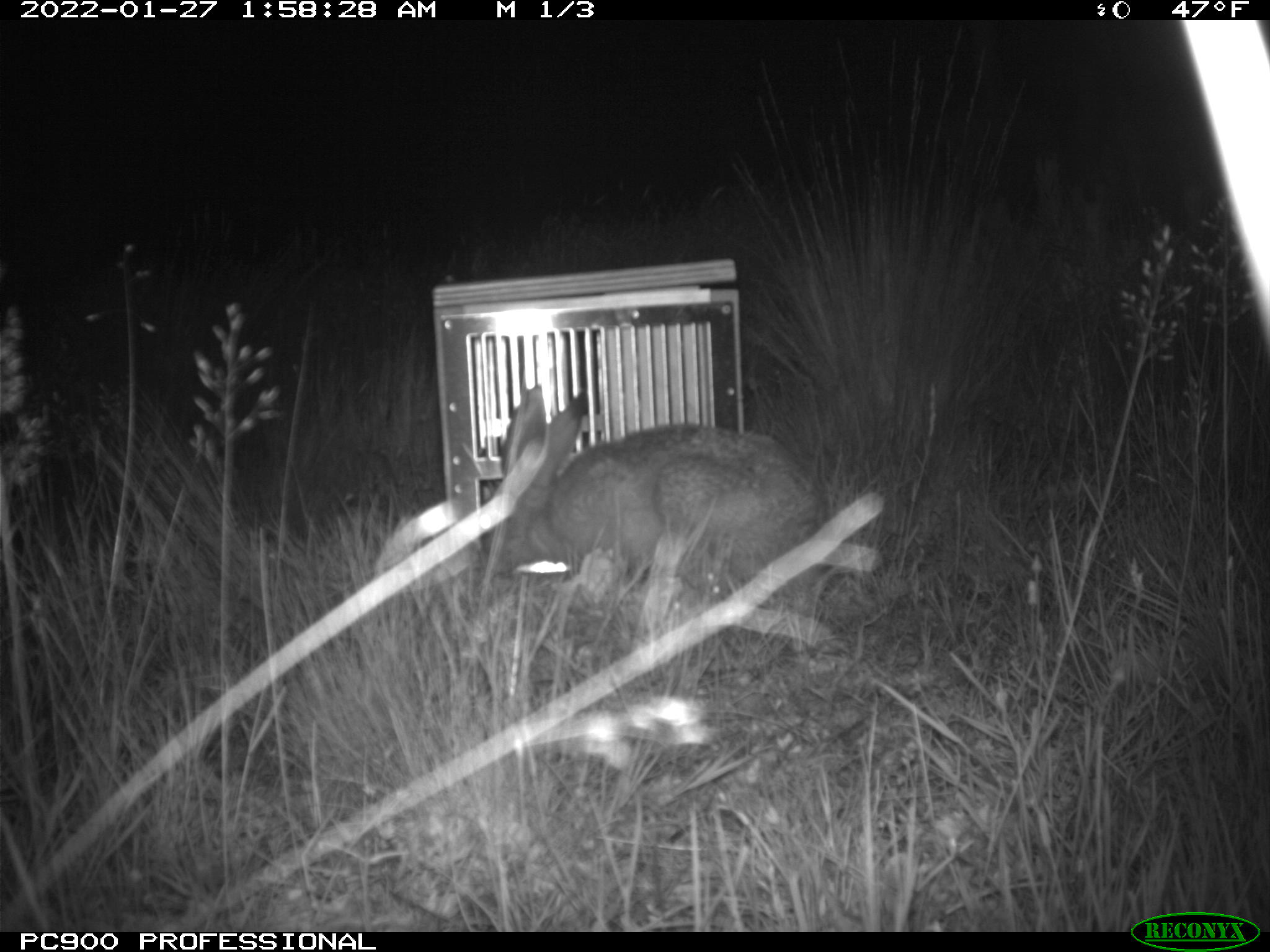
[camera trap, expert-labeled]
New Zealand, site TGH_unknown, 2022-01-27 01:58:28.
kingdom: Animalia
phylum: Chordata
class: Mammalia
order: Lagomorpha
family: Leporidae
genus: Lepus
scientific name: Lepus europaeus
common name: brown hare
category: hare